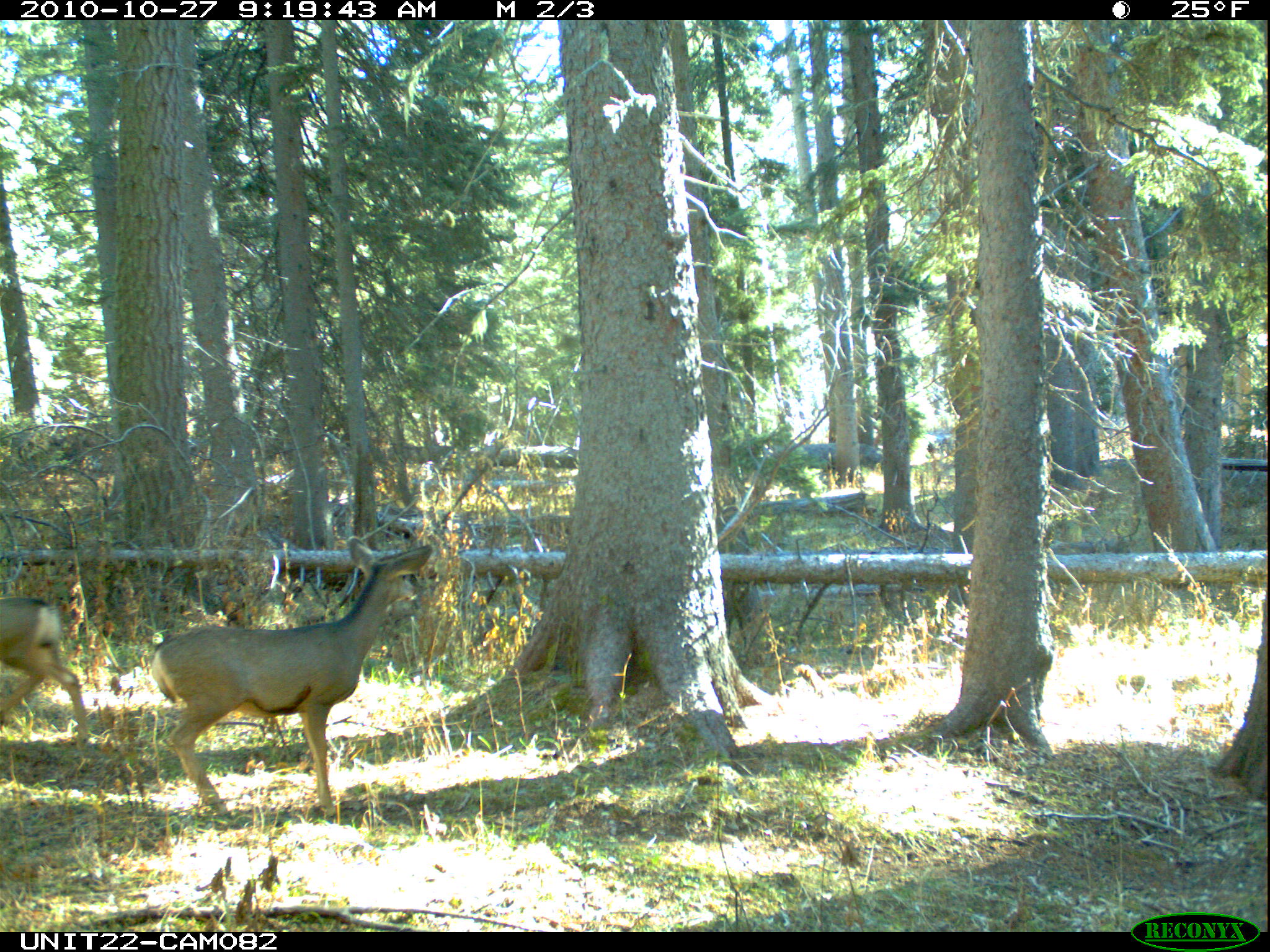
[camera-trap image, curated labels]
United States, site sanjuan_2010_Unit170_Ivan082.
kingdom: Animalia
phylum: Chordata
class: Mammalia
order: Artiodactyla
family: Cervidae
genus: Odocoileus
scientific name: Odocoileus hemionus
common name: mule deer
Odocoileus hemionus (mule deer).